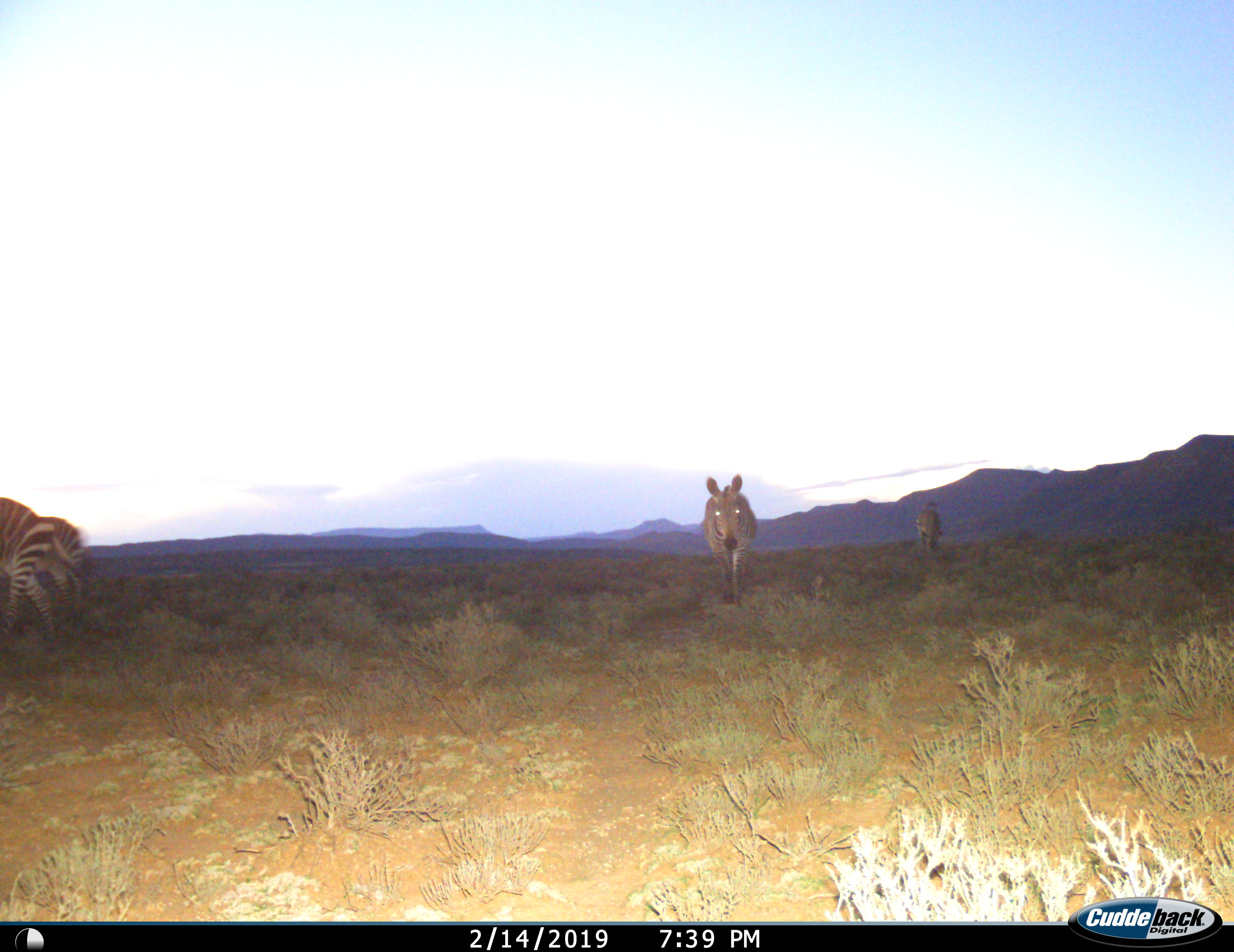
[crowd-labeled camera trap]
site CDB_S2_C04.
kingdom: Animalia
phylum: Chordata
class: Mammalia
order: Perissodactyla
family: Equidae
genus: Equus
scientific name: Equus zebra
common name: mountain zebra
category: zebramountain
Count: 4.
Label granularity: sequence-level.